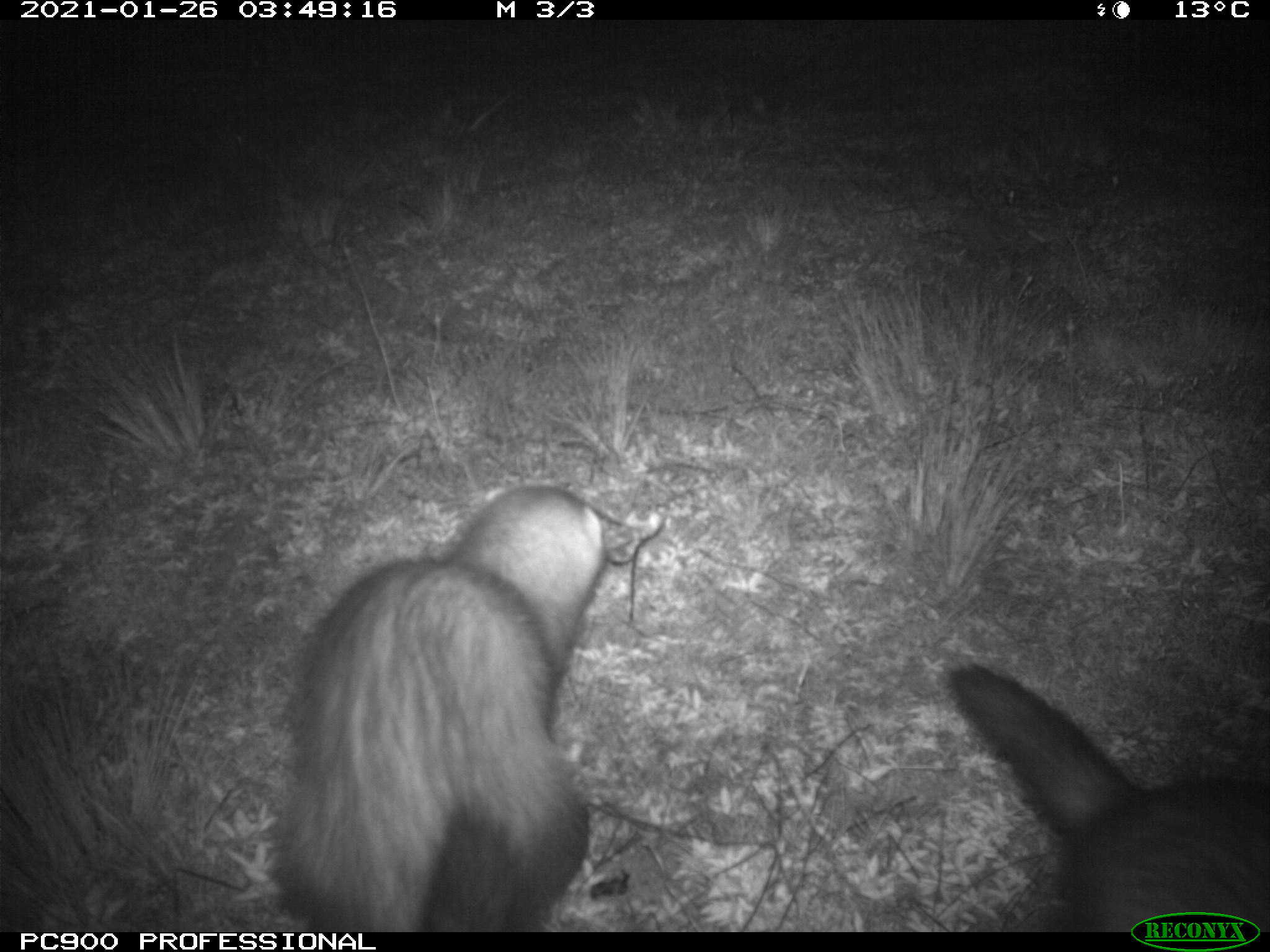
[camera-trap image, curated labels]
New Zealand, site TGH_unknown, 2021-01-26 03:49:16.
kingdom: Animalia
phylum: Chordata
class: Mammalia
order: Carnivora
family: Mustelidae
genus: Mustela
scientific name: Mustela furo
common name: ferret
Ferret (Mustela furo).